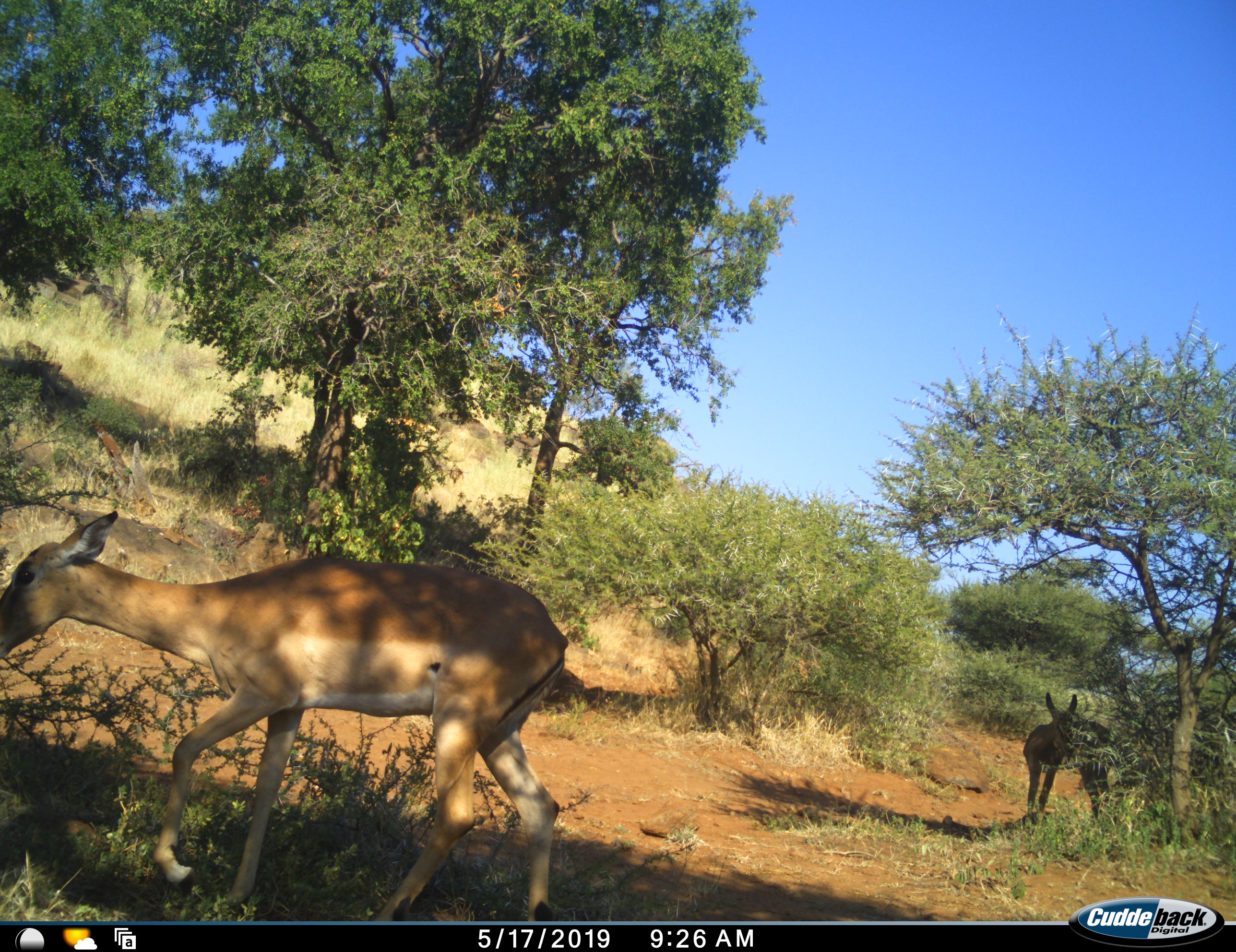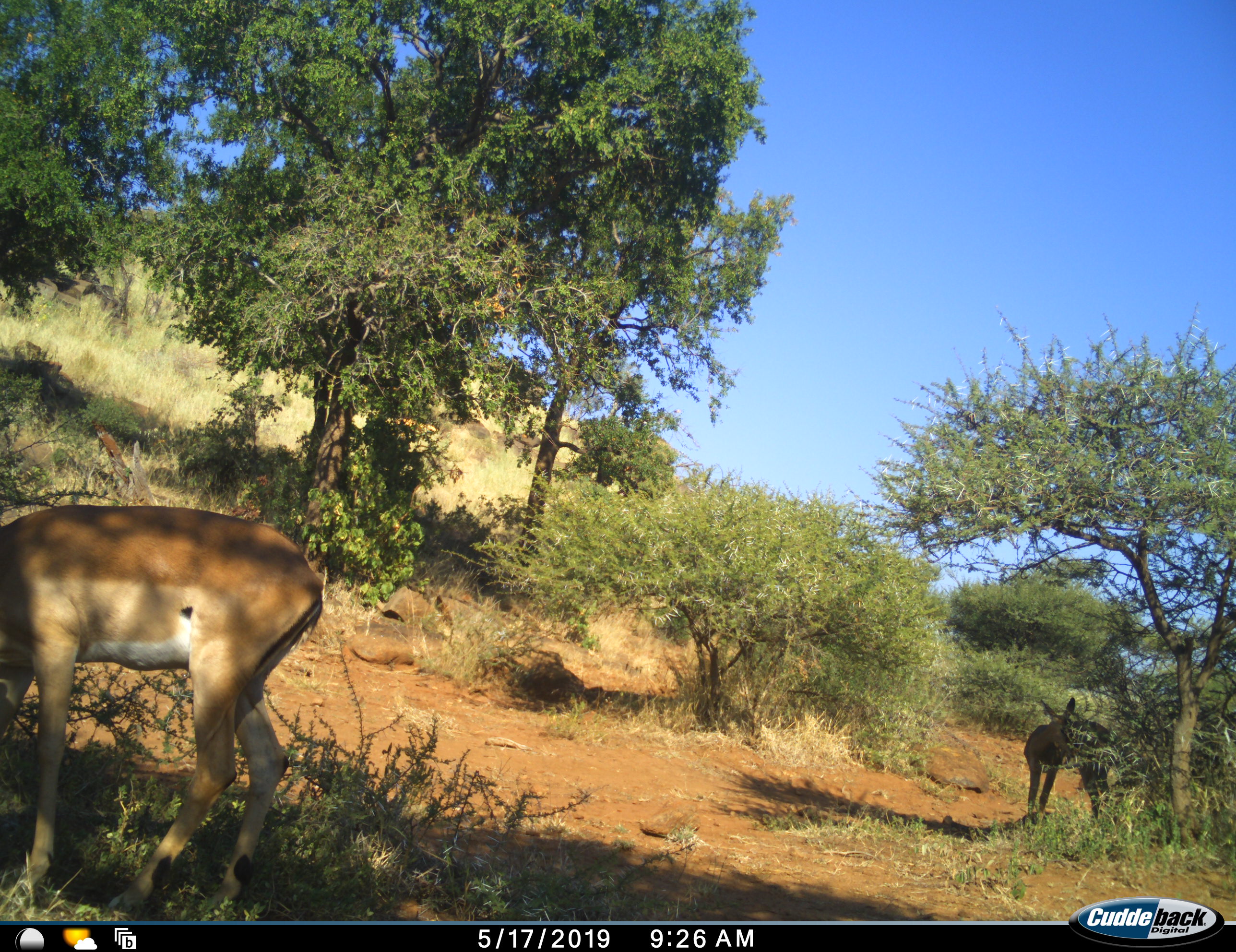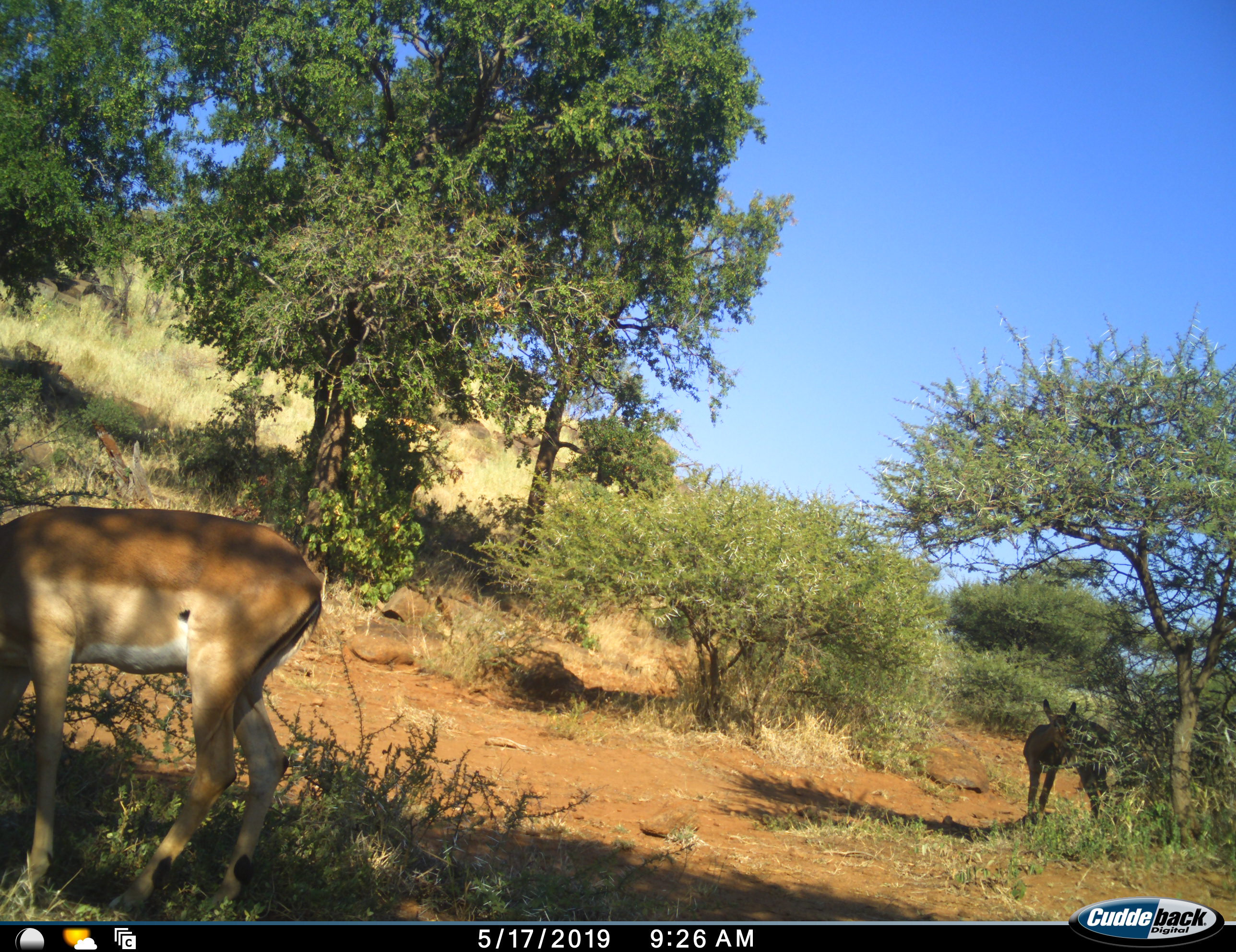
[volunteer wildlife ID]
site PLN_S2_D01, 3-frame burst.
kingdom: Animalia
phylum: Chordata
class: Mammalia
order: Artiodactyla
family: Bovidae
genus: Aepyceros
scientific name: Aepyceros melampus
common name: impala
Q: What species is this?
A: Impala (Aepyceros melampus).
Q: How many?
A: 2.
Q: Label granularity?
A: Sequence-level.